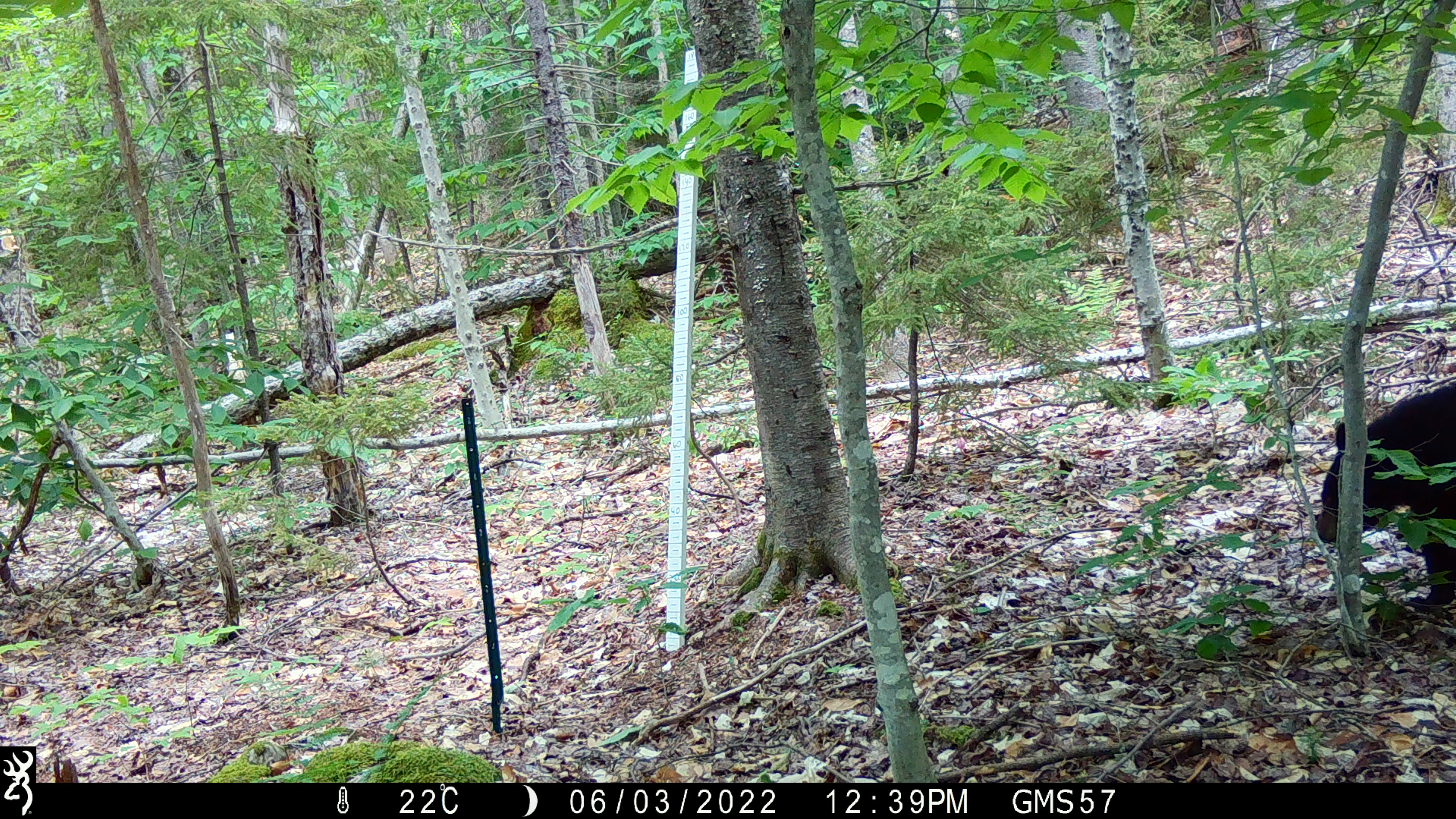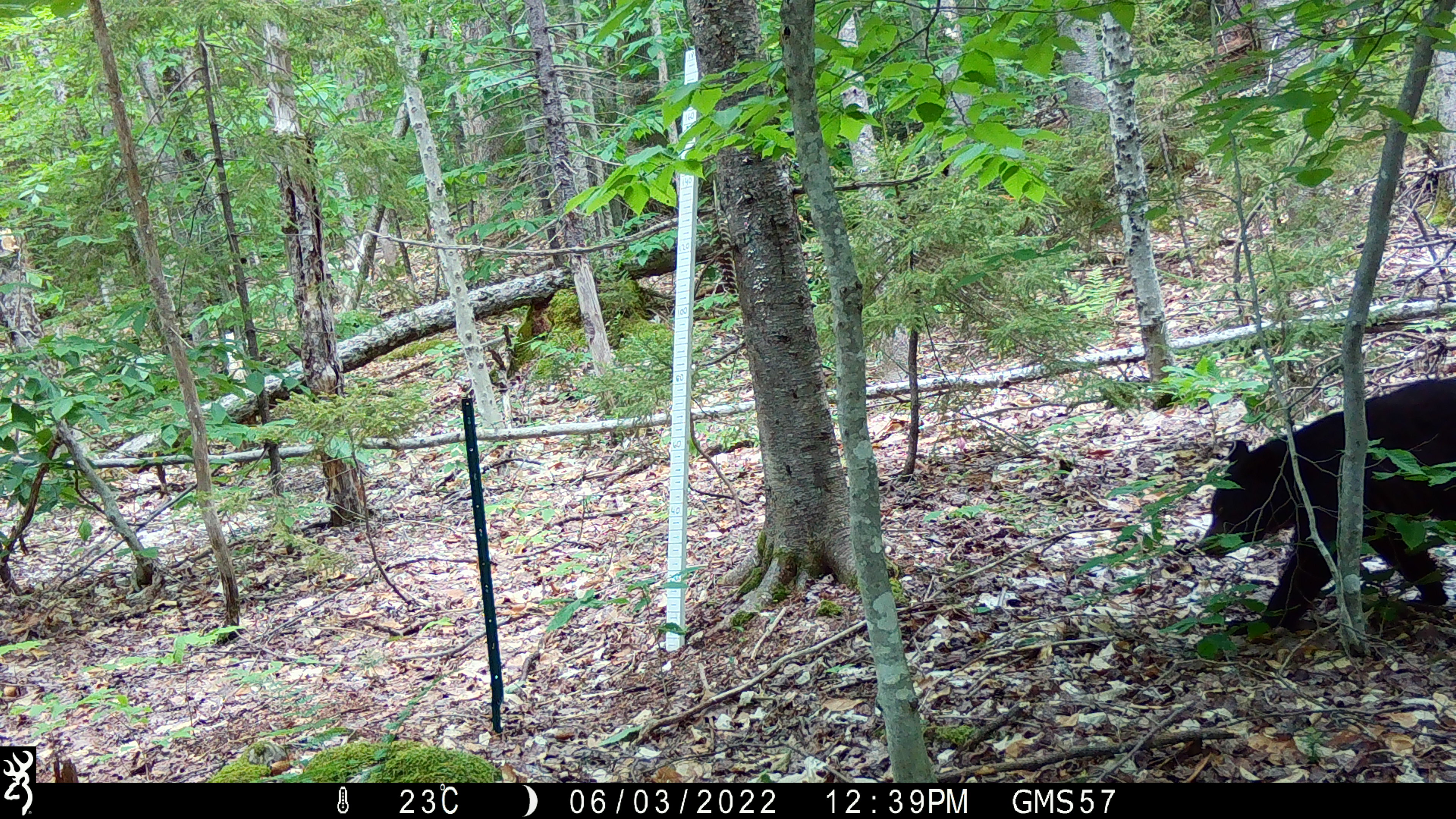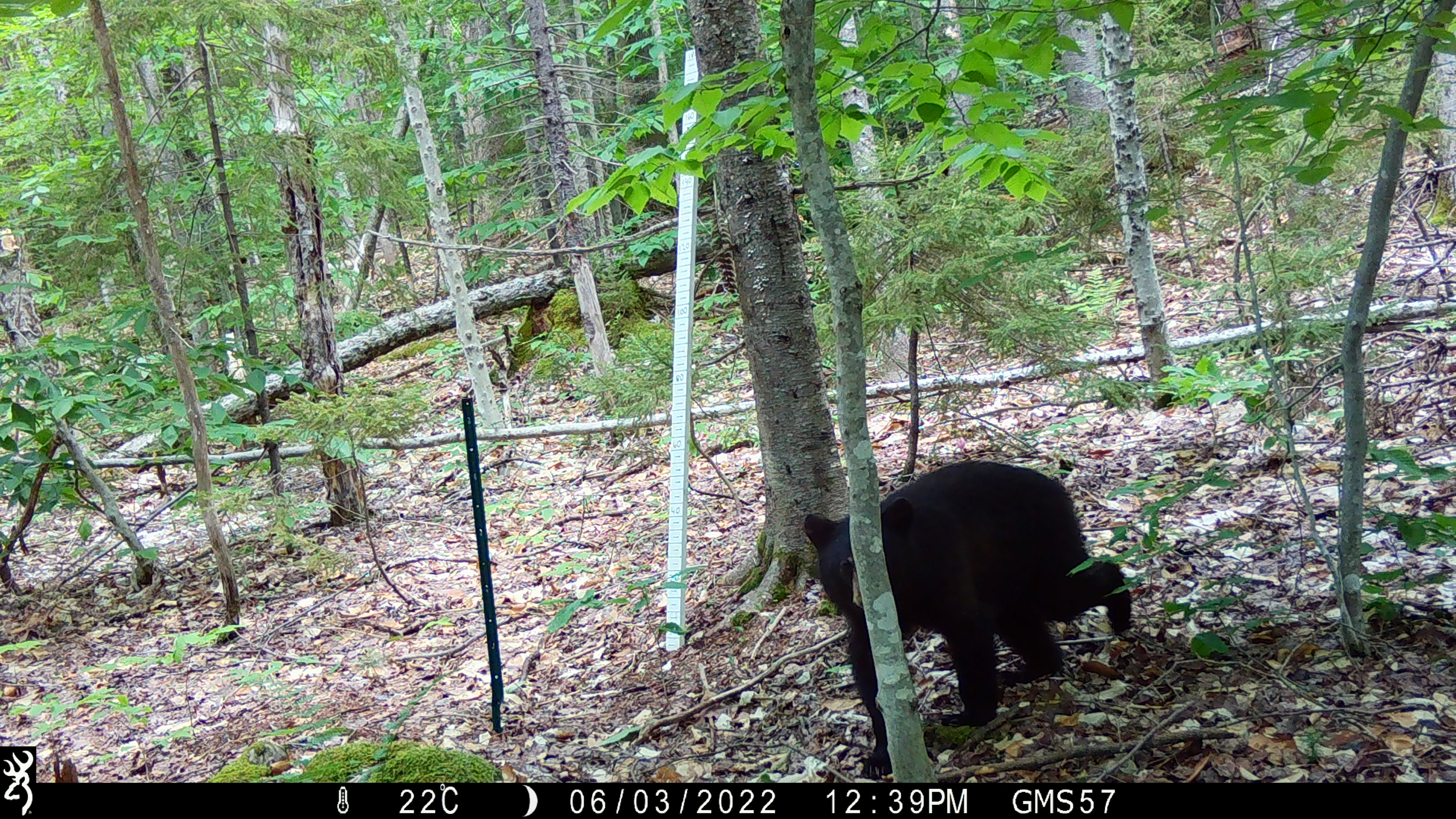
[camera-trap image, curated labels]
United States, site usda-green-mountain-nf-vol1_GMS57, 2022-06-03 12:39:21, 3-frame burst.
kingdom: Animalia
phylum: Chordata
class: Mammalia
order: Carnivora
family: Ursidae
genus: Ursus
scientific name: Ursus americanus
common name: black bear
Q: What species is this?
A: Black bear (Ursus americanus).